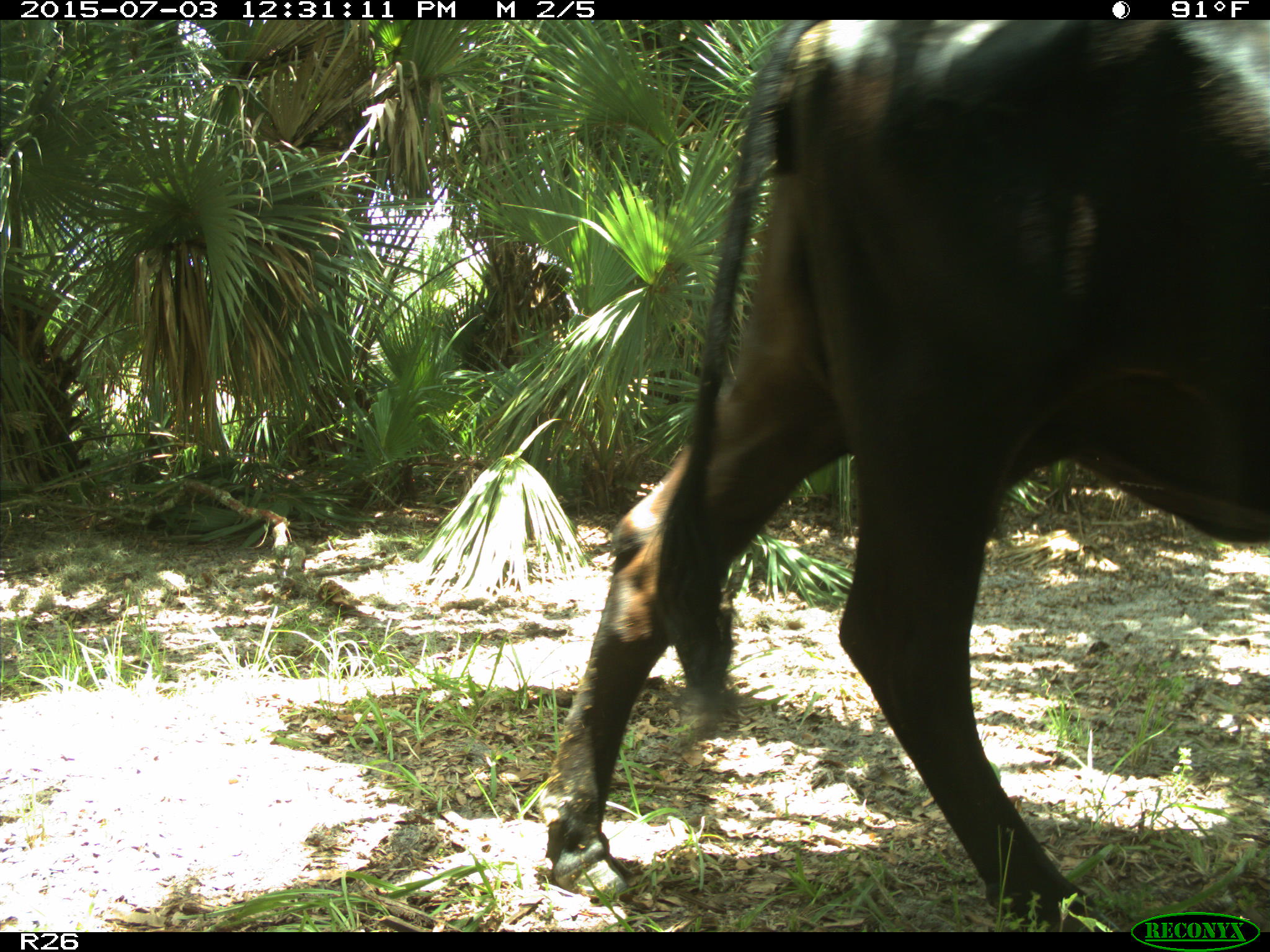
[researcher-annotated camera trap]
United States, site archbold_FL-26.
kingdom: Animalia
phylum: Chordata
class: Mammalia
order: Artiodactyla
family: Bovidae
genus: Bos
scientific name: Bos taurus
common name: domestic cow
Bos taurus (domestic cow).